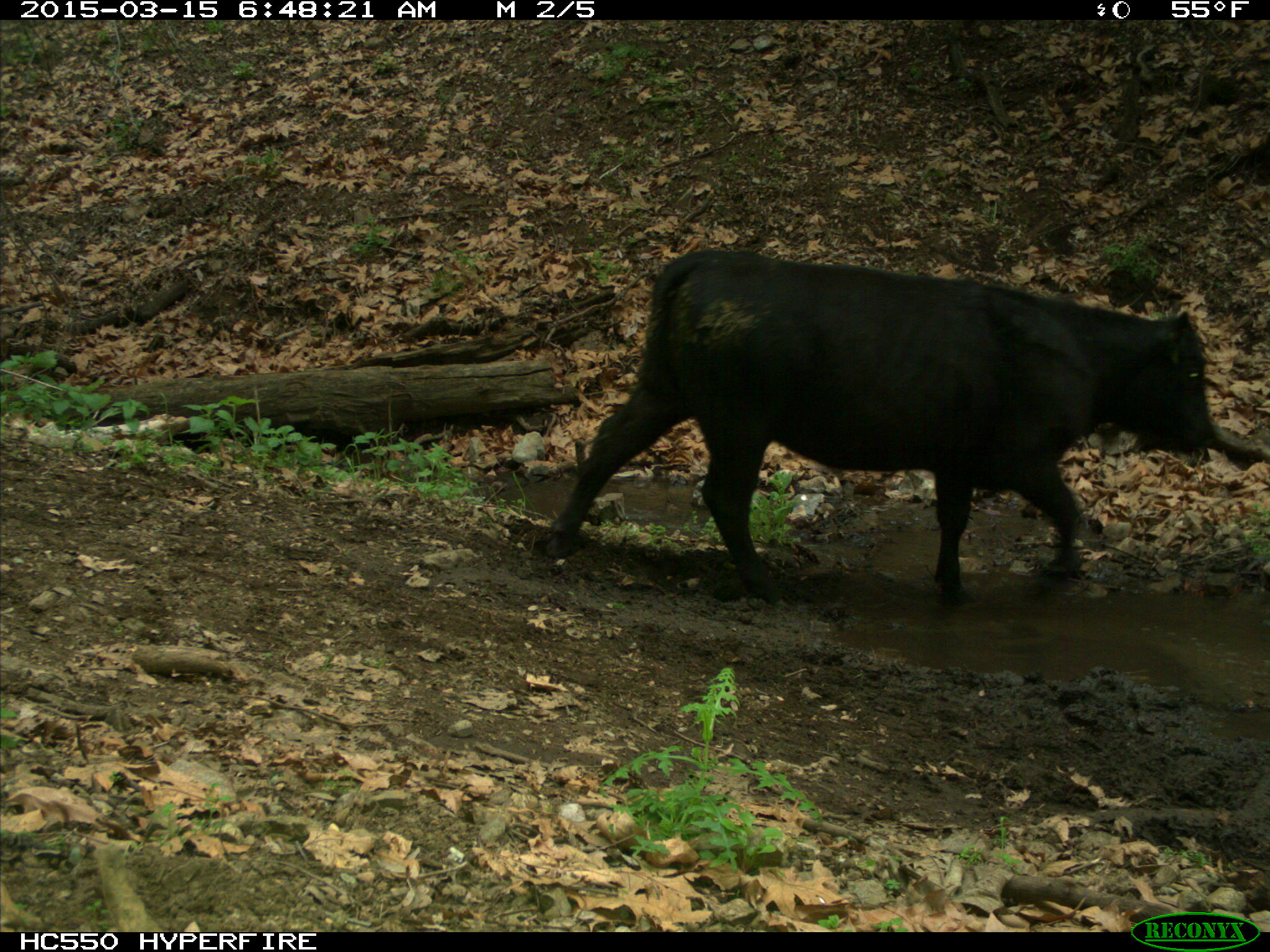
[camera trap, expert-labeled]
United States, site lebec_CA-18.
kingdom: Animalia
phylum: Chordata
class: Mammalia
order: Artiodactyla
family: Bovidae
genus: Bos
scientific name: Bos taurus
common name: domestic cow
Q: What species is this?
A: Bos taurus (domestic cow).